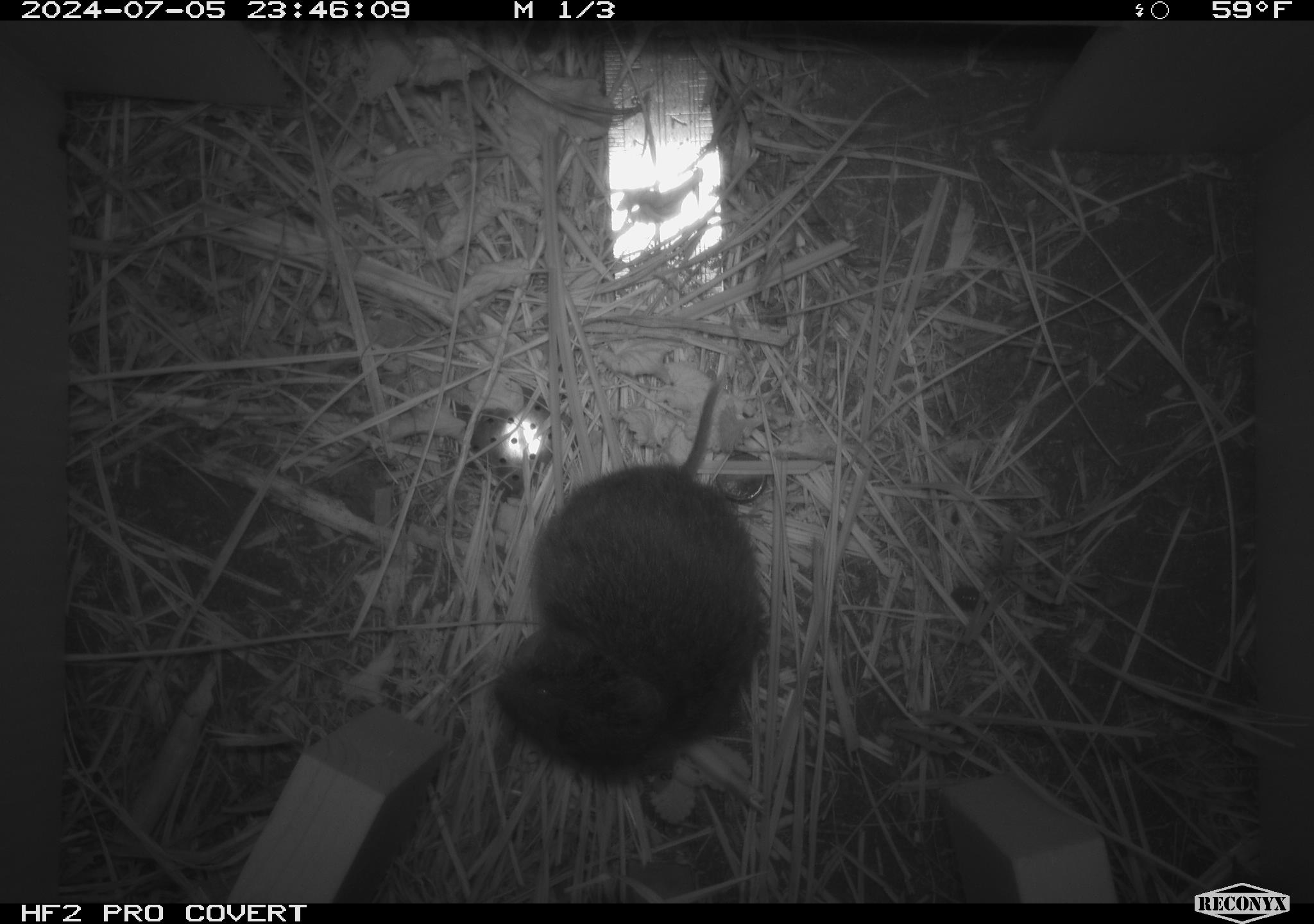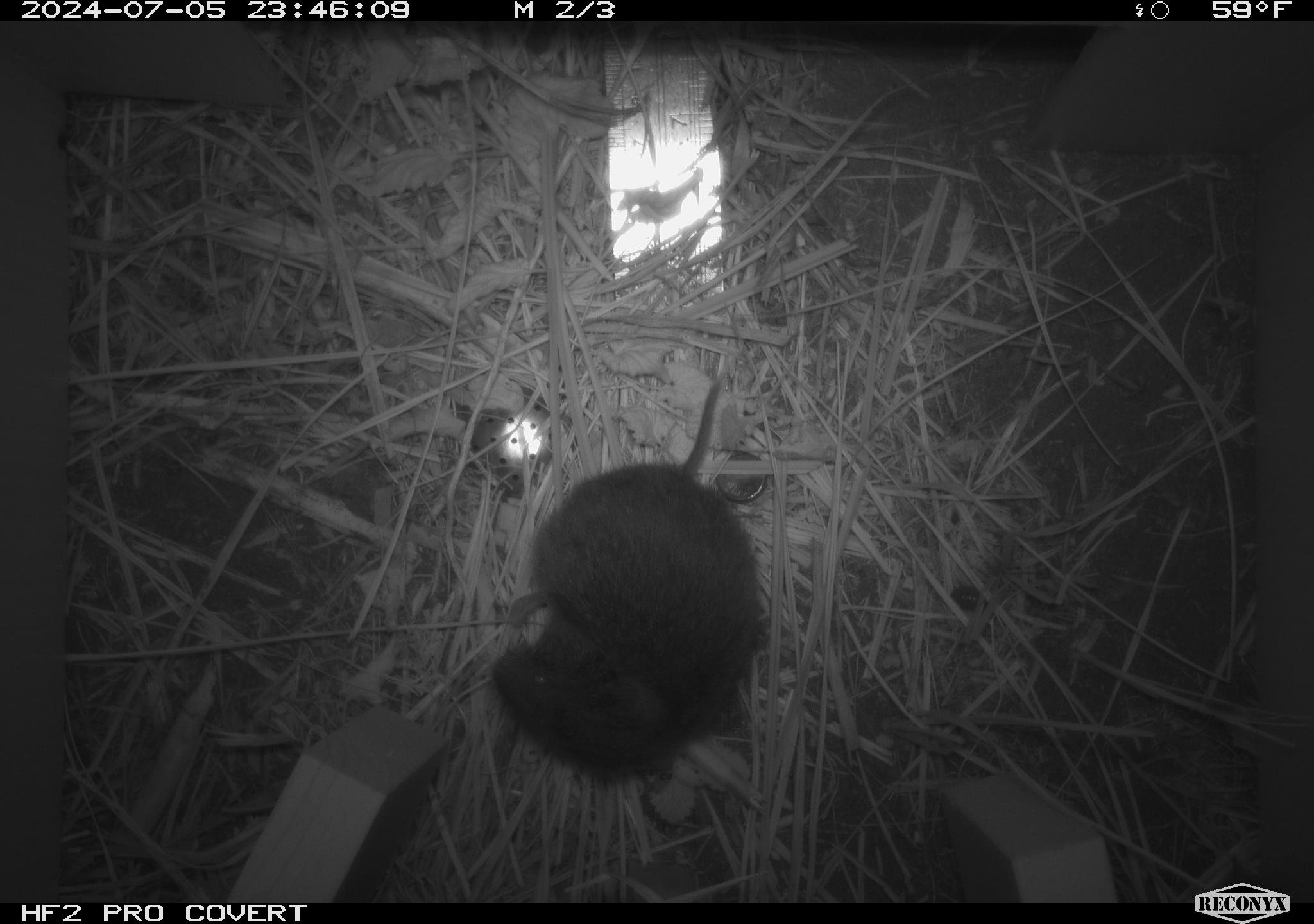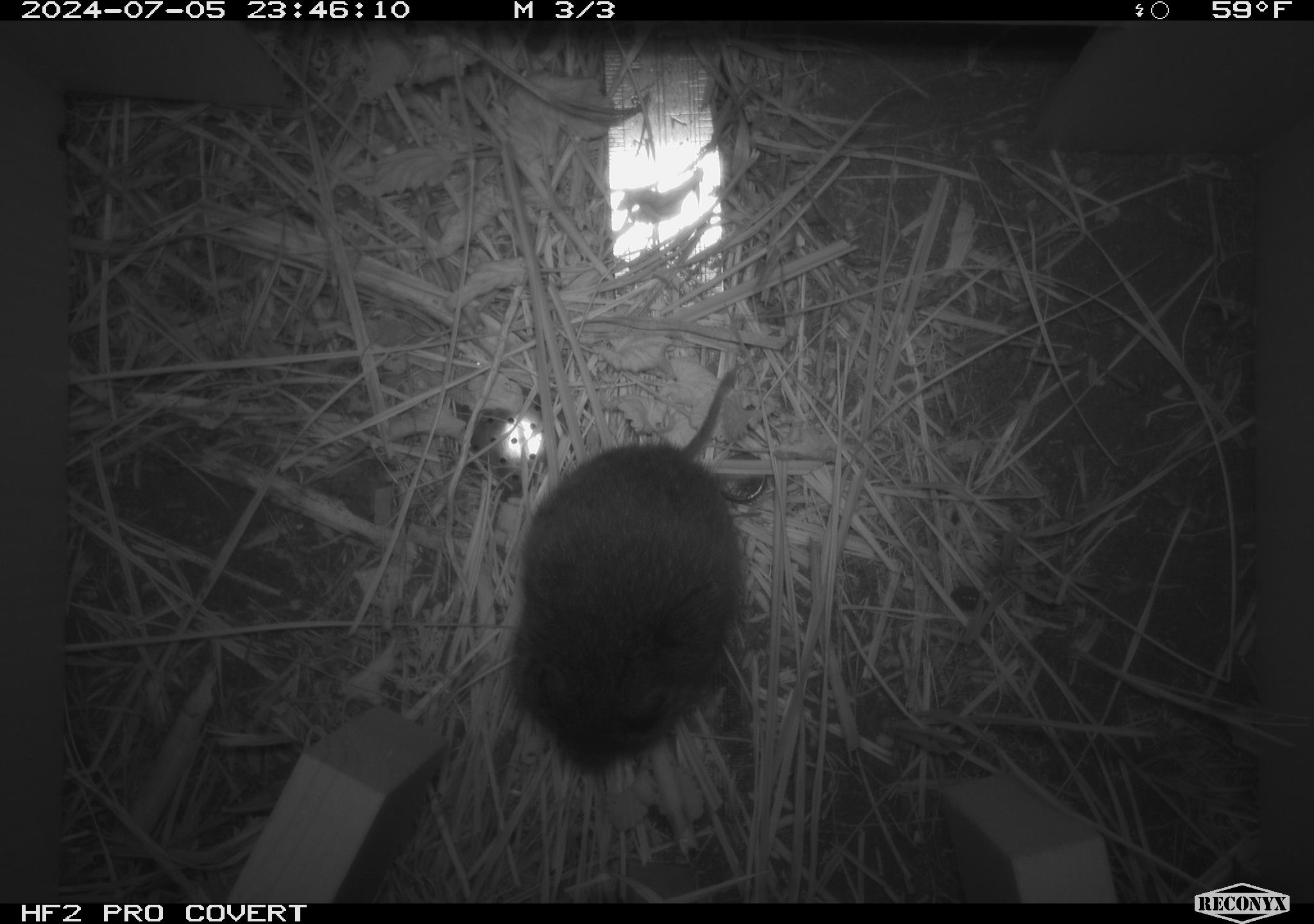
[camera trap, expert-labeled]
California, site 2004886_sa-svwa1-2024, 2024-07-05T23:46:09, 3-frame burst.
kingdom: Animalia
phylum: Chordata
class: Mammalia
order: Rodentia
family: Cricetidae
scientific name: Arvicolinae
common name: voles, lemmings, and muskrats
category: arvicolinae subfamily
Arvicolinae subfamily (voles, lemmings, and muskrats) (Arvicolinae).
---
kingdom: Animalia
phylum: Arthropoda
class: Malacostraca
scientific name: Malacostraca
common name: amphipods, crabs, isopods, krill, lobsters and shrimps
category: malacostracan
Malacostracan (amphipods, crabs, isopods, krill, lobsters and shrimps) (Malacostraca).